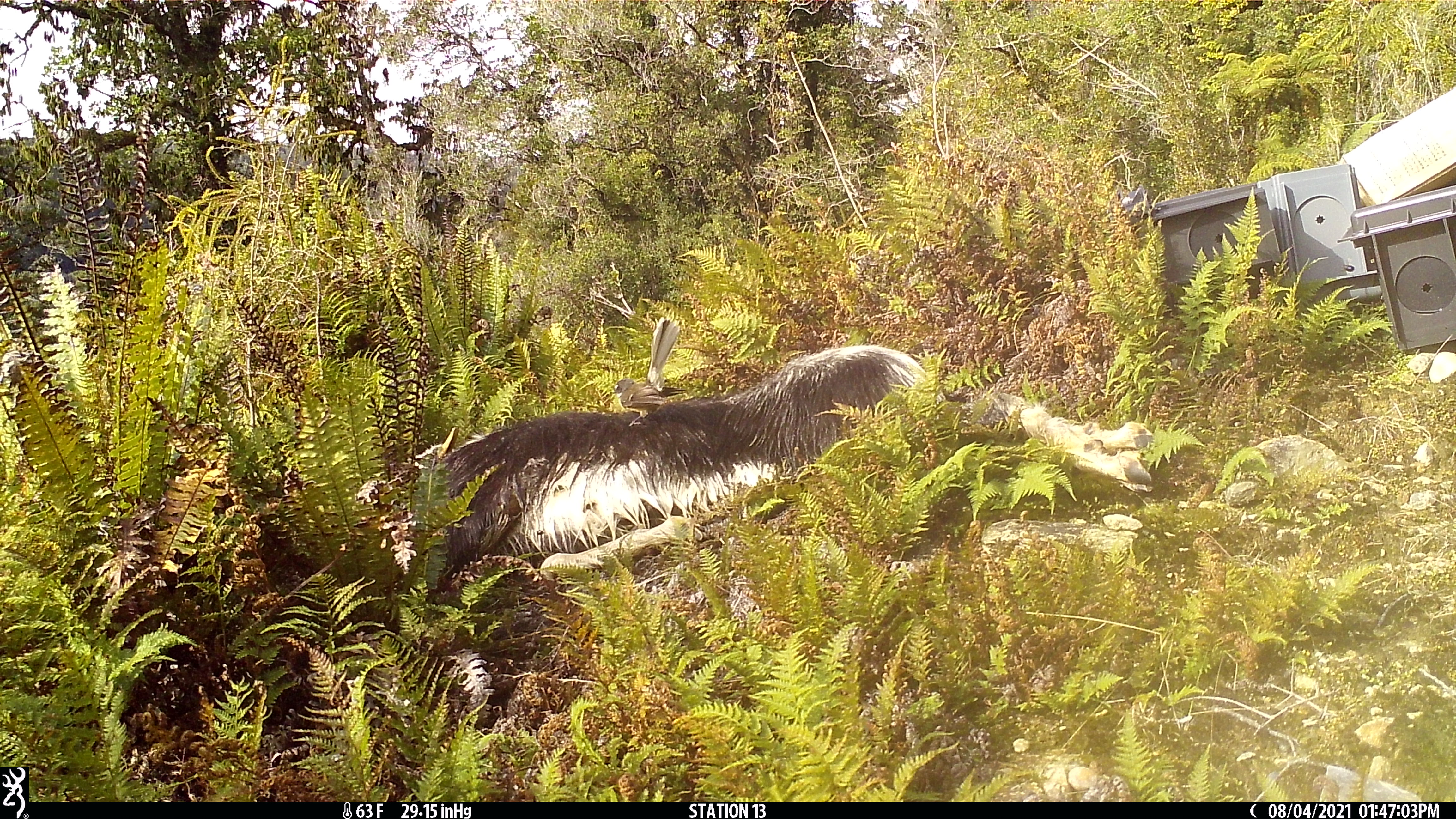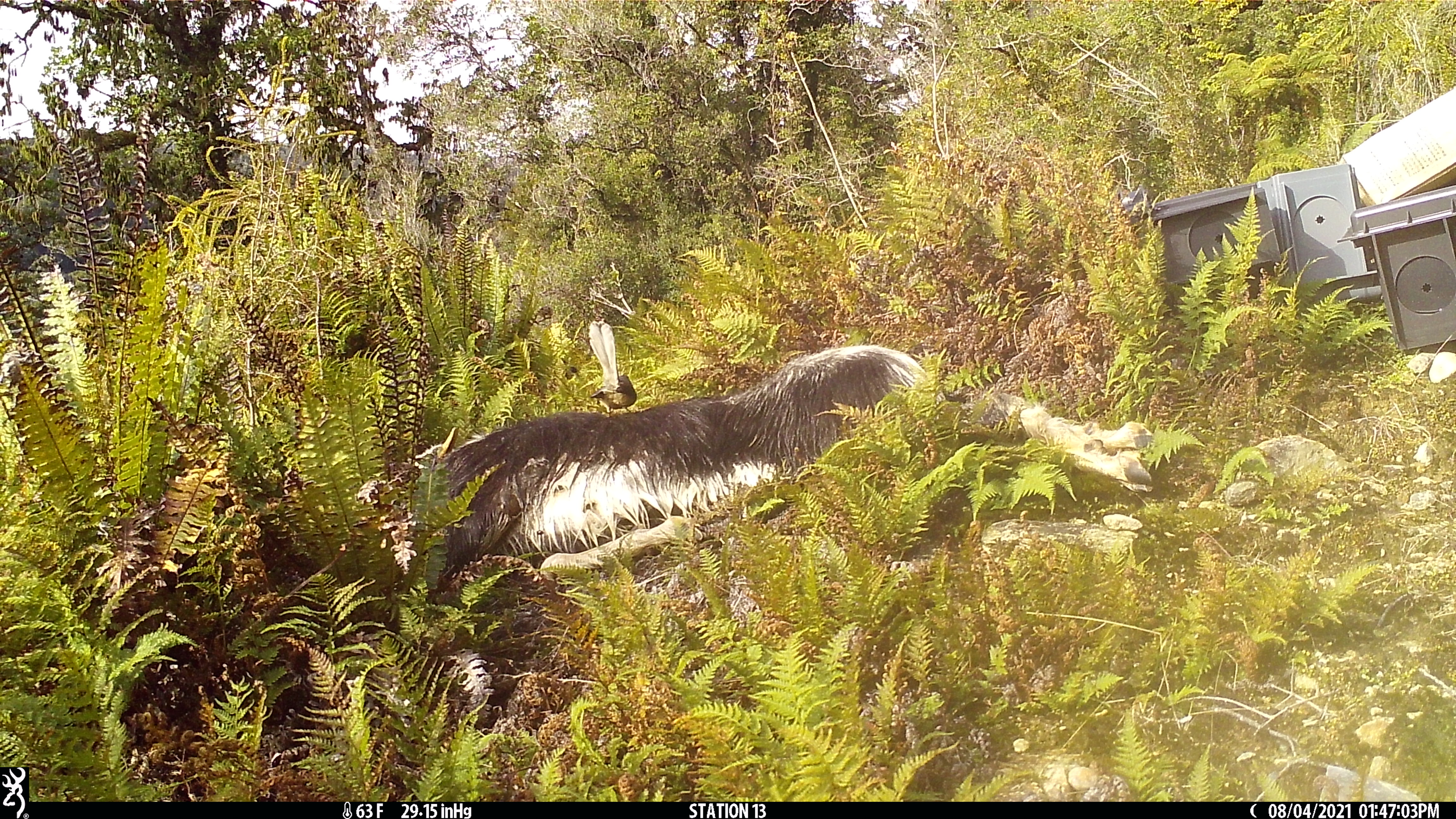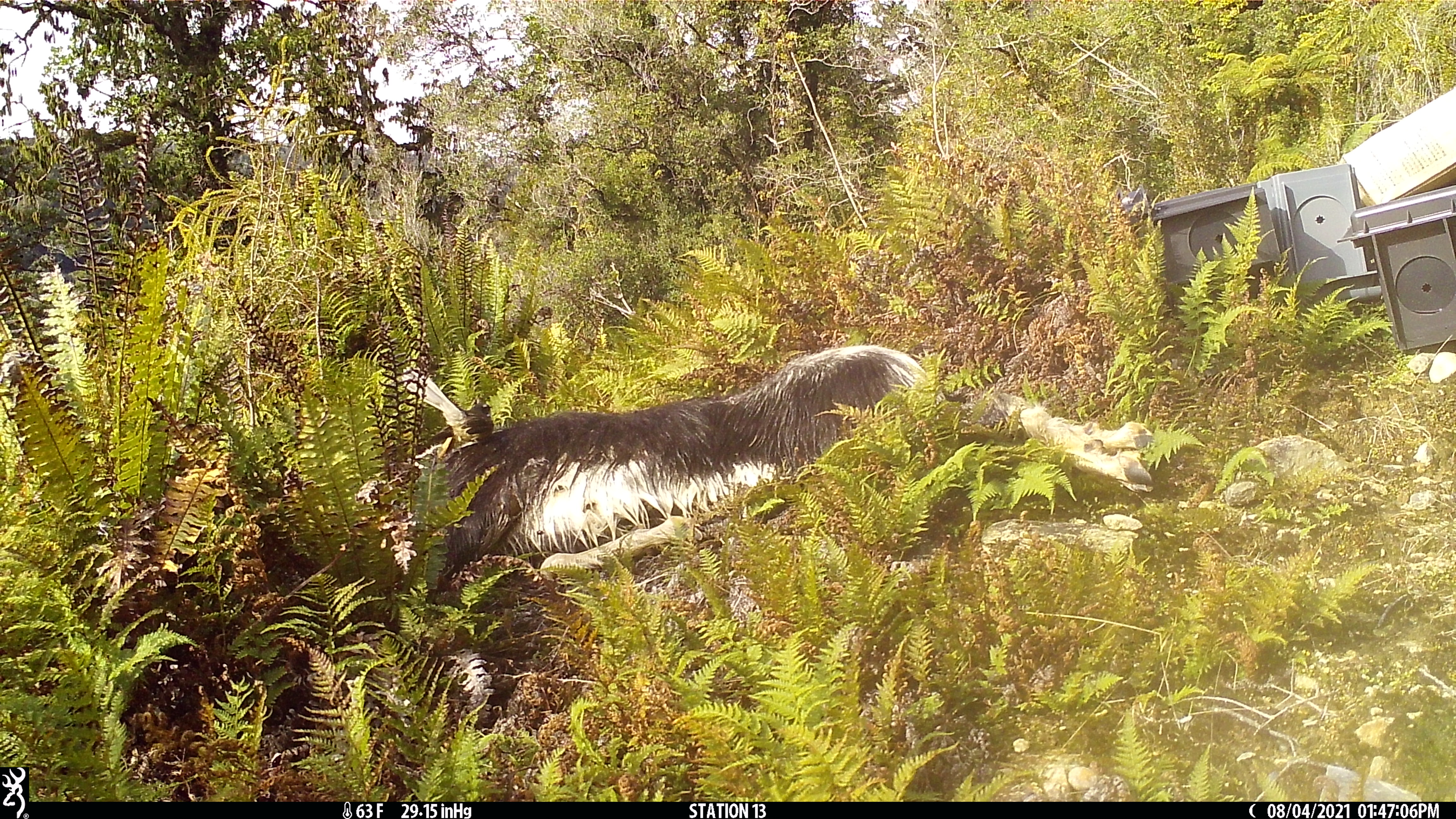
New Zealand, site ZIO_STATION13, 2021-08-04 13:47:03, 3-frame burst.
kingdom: Animalia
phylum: Chordata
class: Aves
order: Passeriformes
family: Rhipiduridae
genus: Rhipidura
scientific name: Rhipidura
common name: fantails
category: fantail